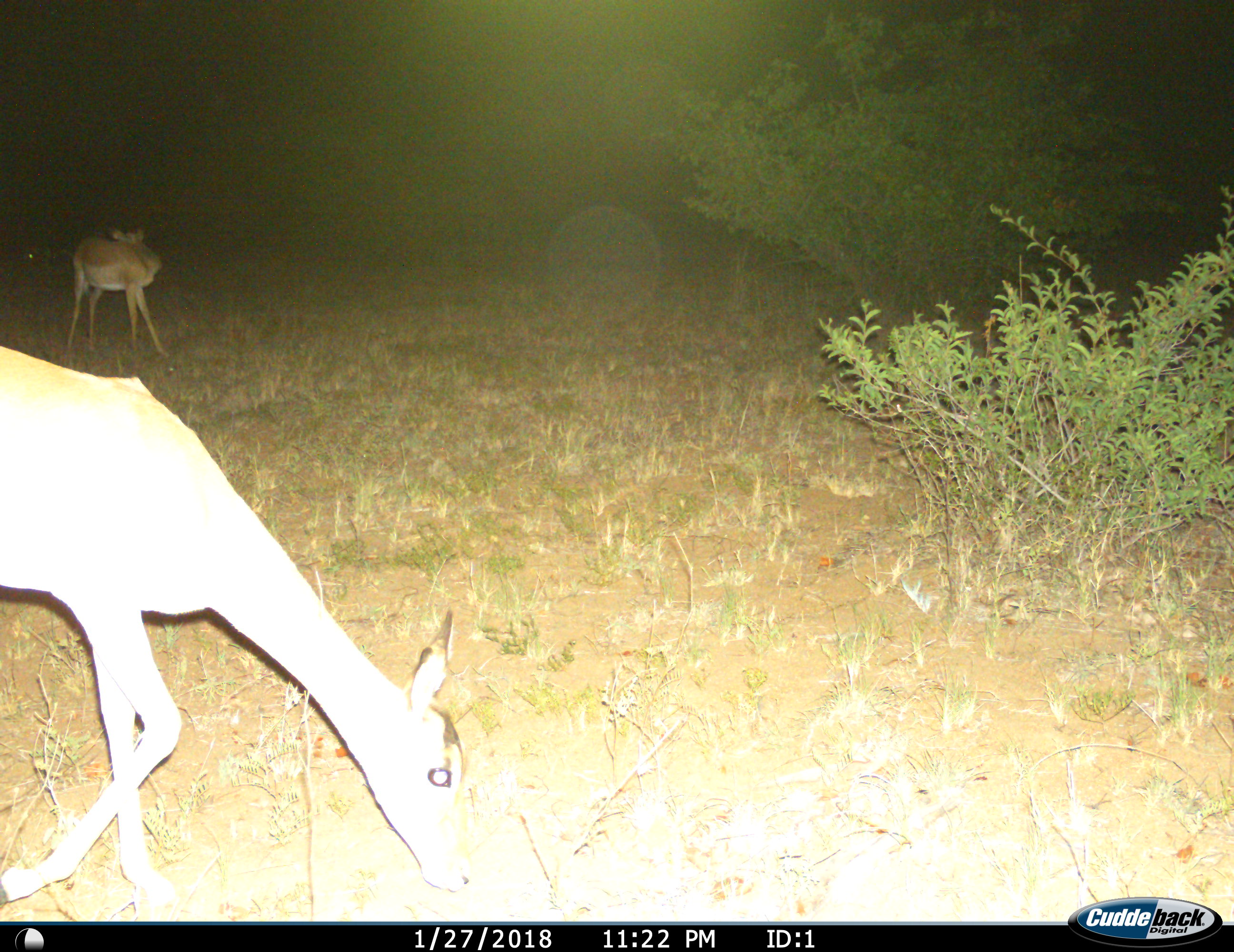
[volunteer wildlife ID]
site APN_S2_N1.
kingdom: Animalia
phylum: Chordata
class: Mammalia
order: Artiodactyla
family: Bovidae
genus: Aepyceros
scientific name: Aepyceros melampus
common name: impala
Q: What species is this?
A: Impala (Aepyceros melampus).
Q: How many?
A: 2.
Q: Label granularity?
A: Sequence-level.